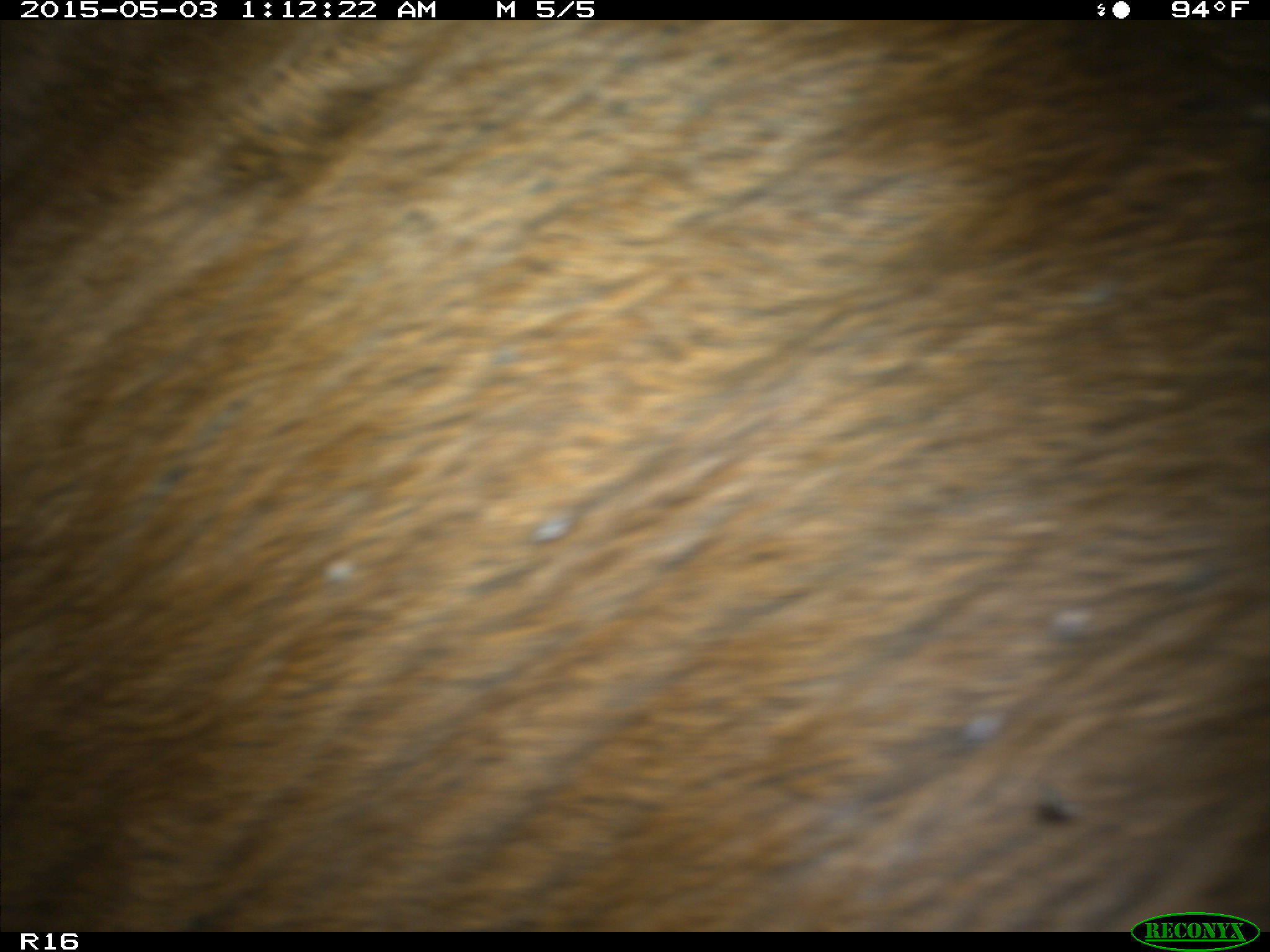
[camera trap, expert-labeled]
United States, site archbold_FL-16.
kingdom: Animalia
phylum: Chordata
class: Mammalia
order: Artiodactyla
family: Bovidae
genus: Bos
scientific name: Bos taurus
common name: domestic cow